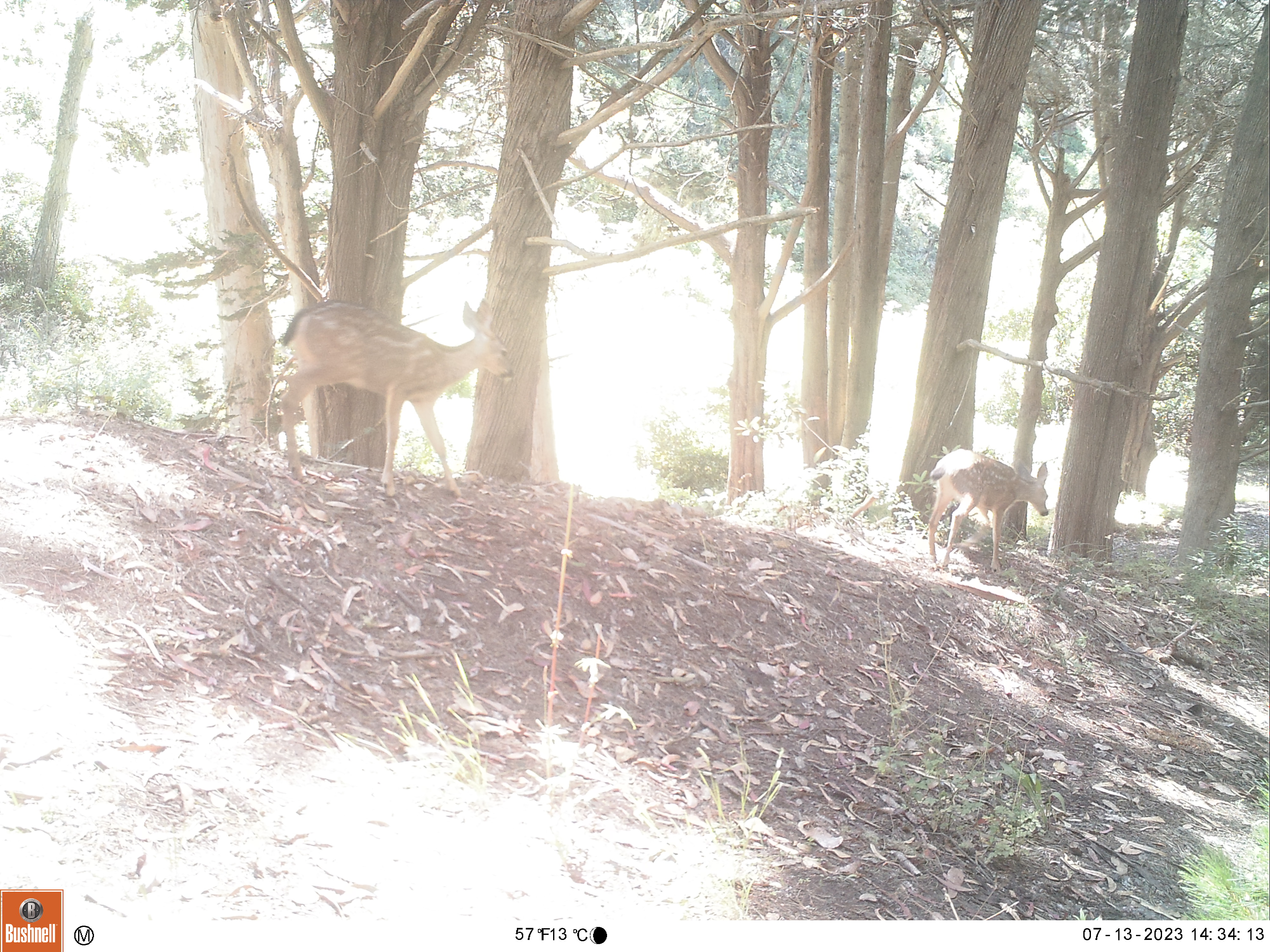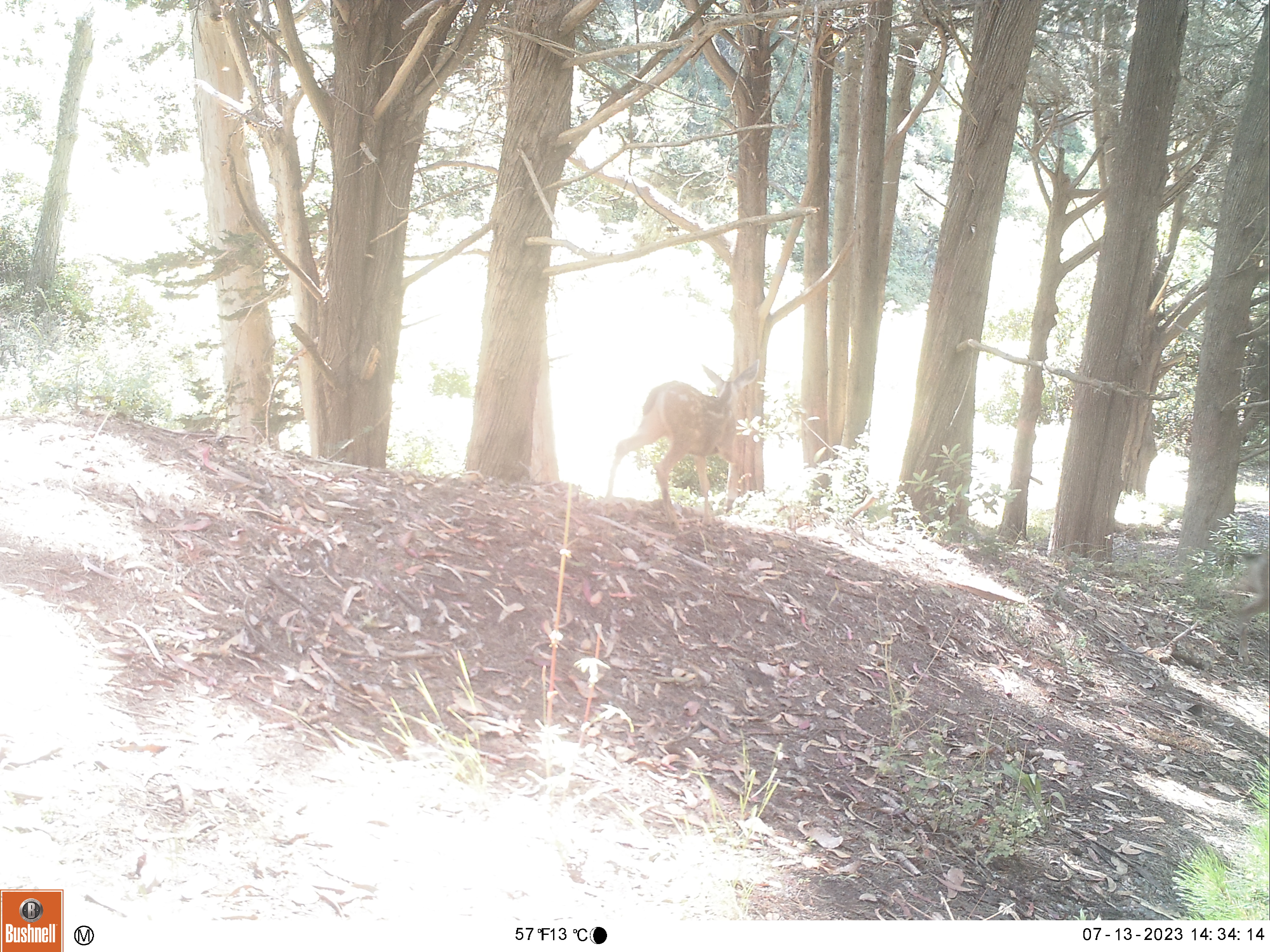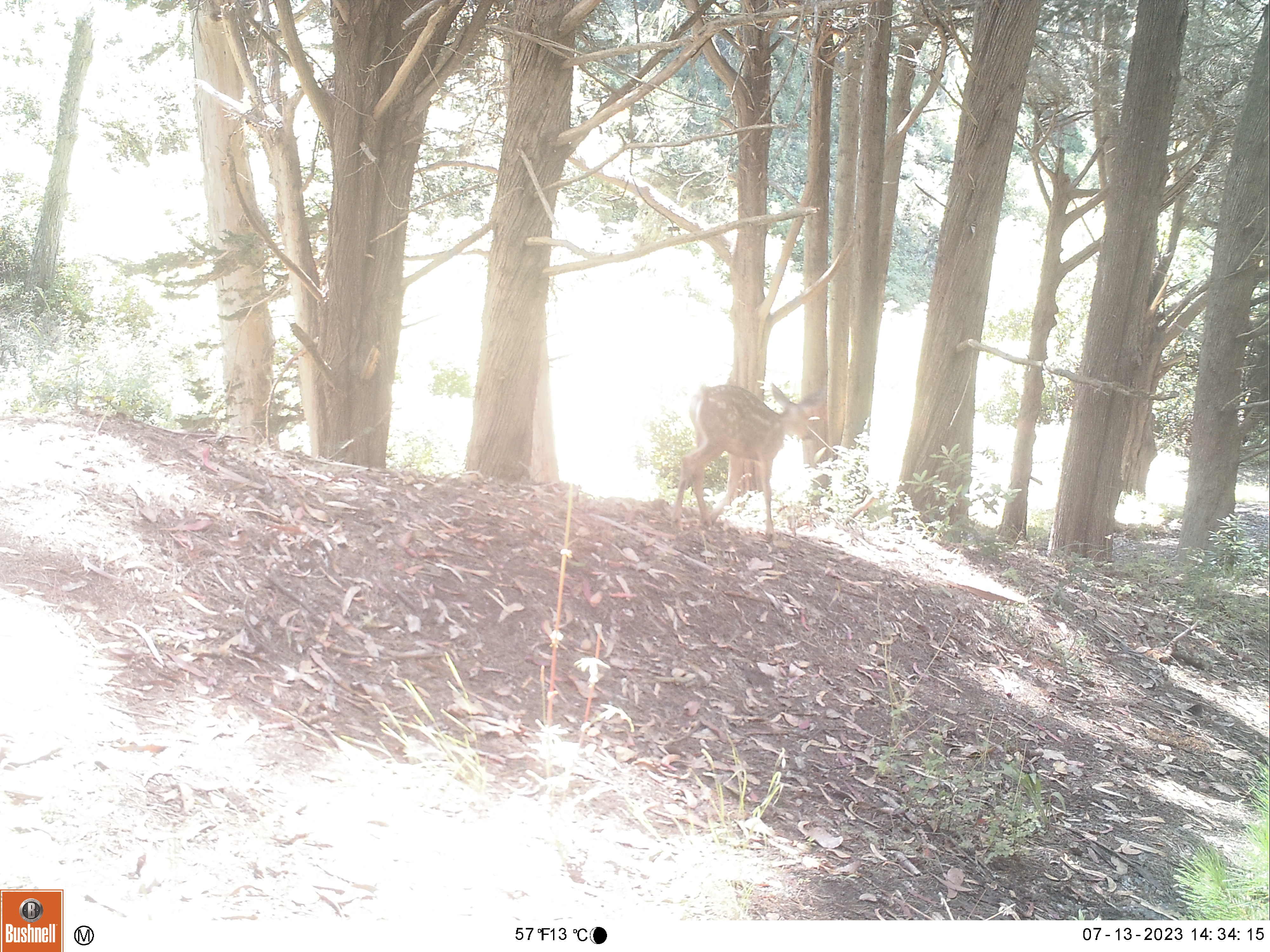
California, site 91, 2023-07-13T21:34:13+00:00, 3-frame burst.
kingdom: Animalia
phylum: Chordata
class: Mammalia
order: Artiodactyla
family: Cervidae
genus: Odocoileus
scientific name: Odocoileus hemionus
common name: mule deer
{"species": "mule deer (Odocoileus hemionus)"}